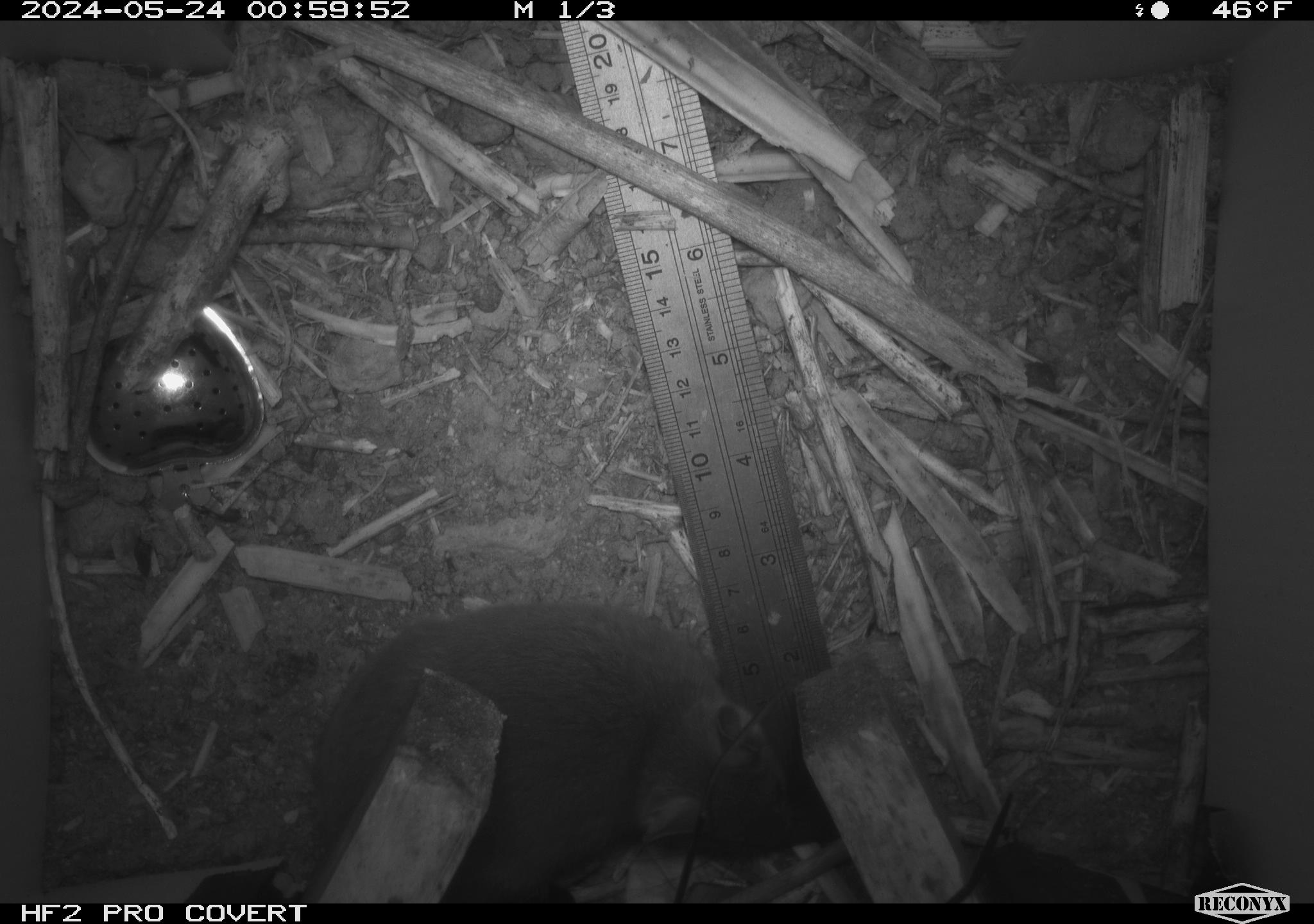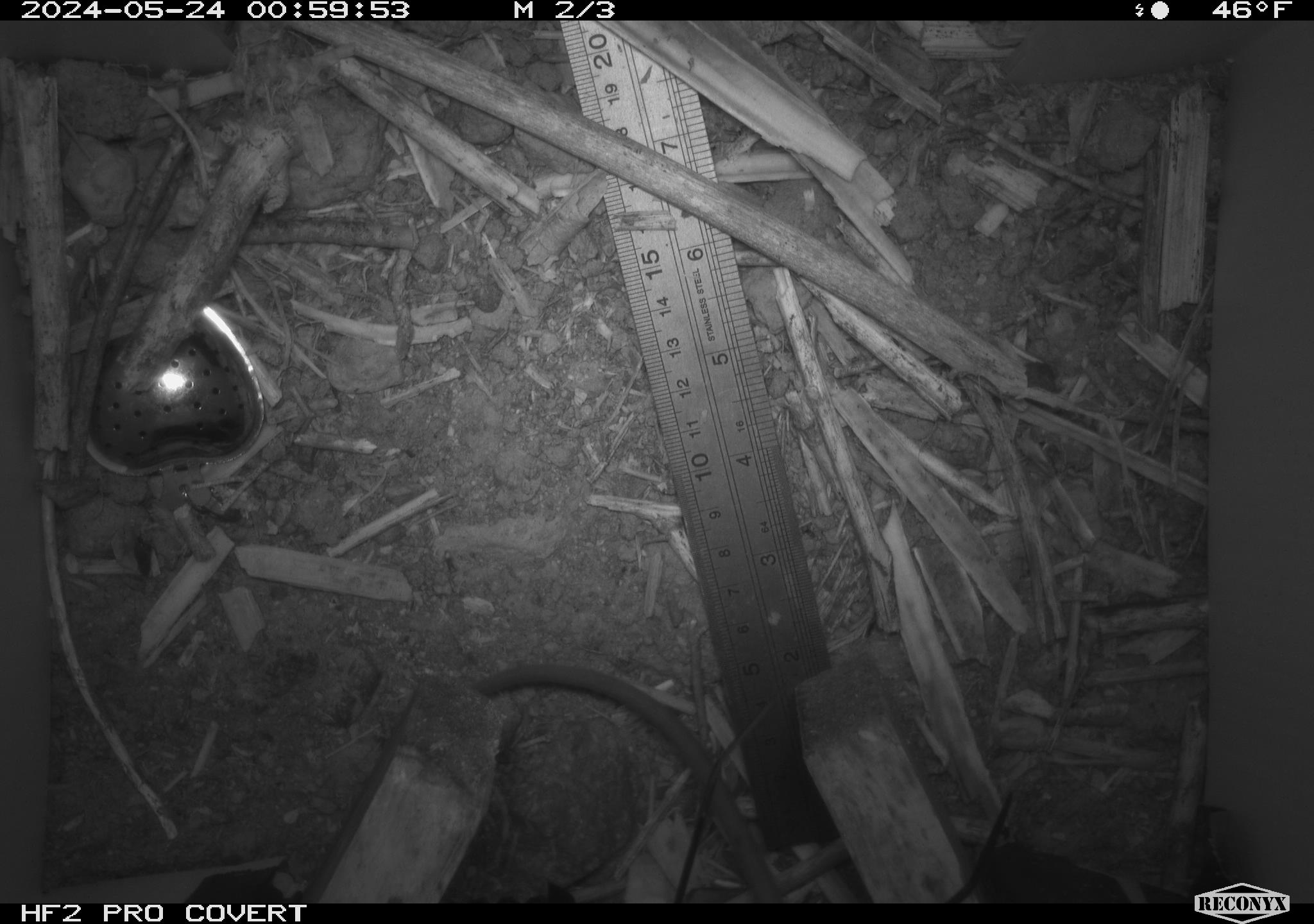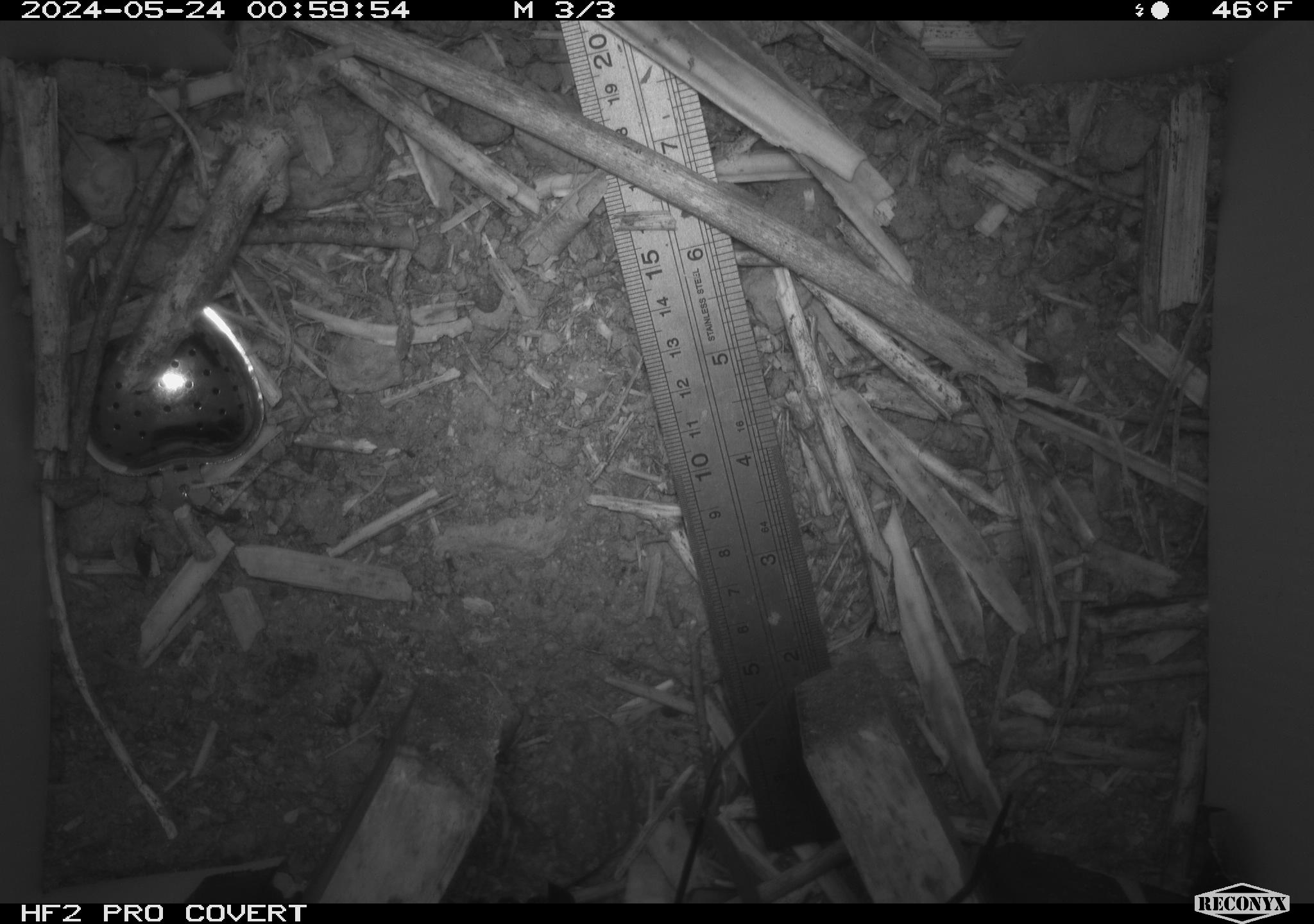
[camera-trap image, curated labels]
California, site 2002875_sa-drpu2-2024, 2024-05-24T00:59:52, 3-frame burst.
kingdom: Animalia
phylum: Chordata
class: Mammalia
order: Rodentia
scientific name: Rodentia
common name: rodent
Rodent (Rodentia).